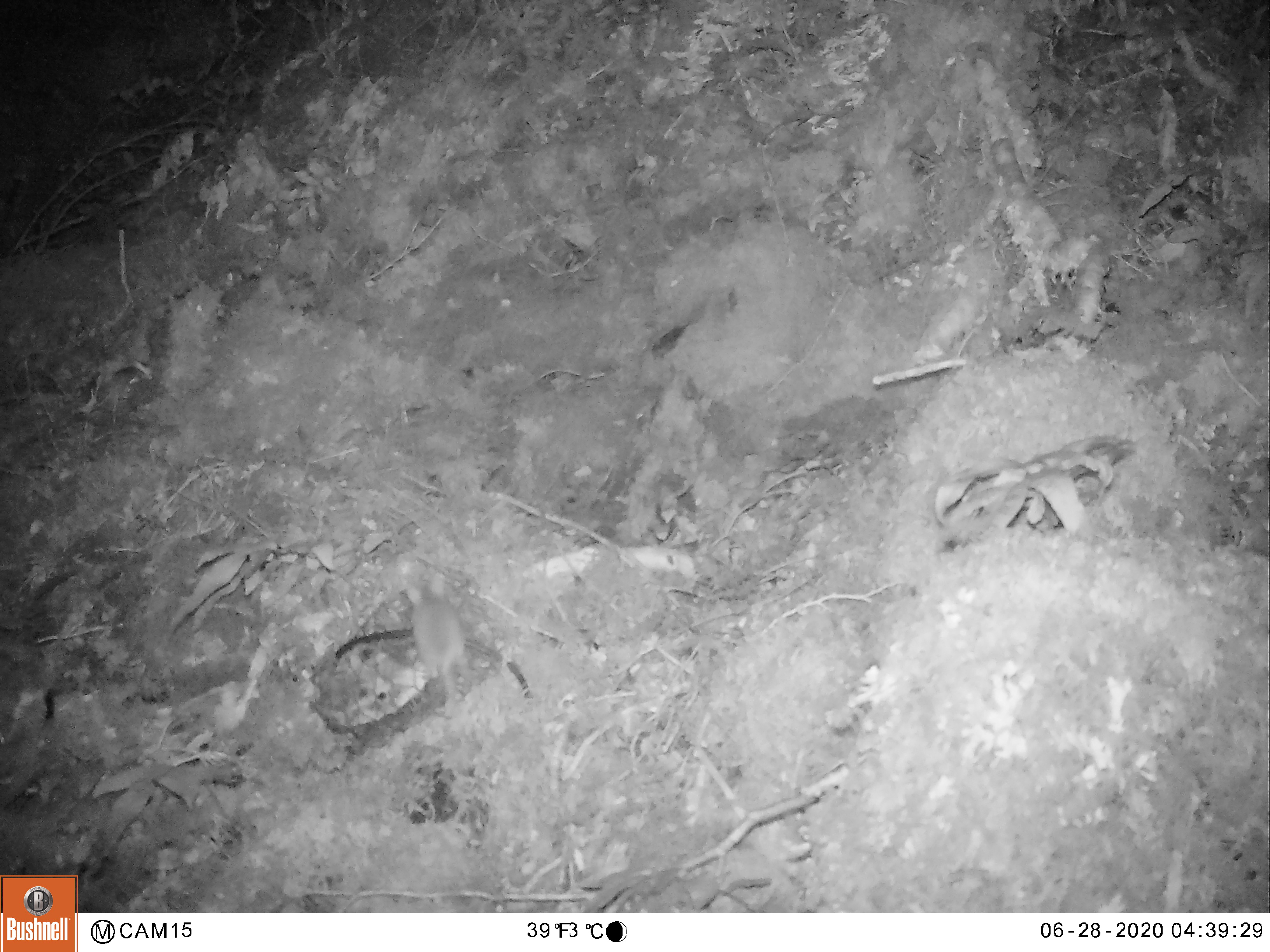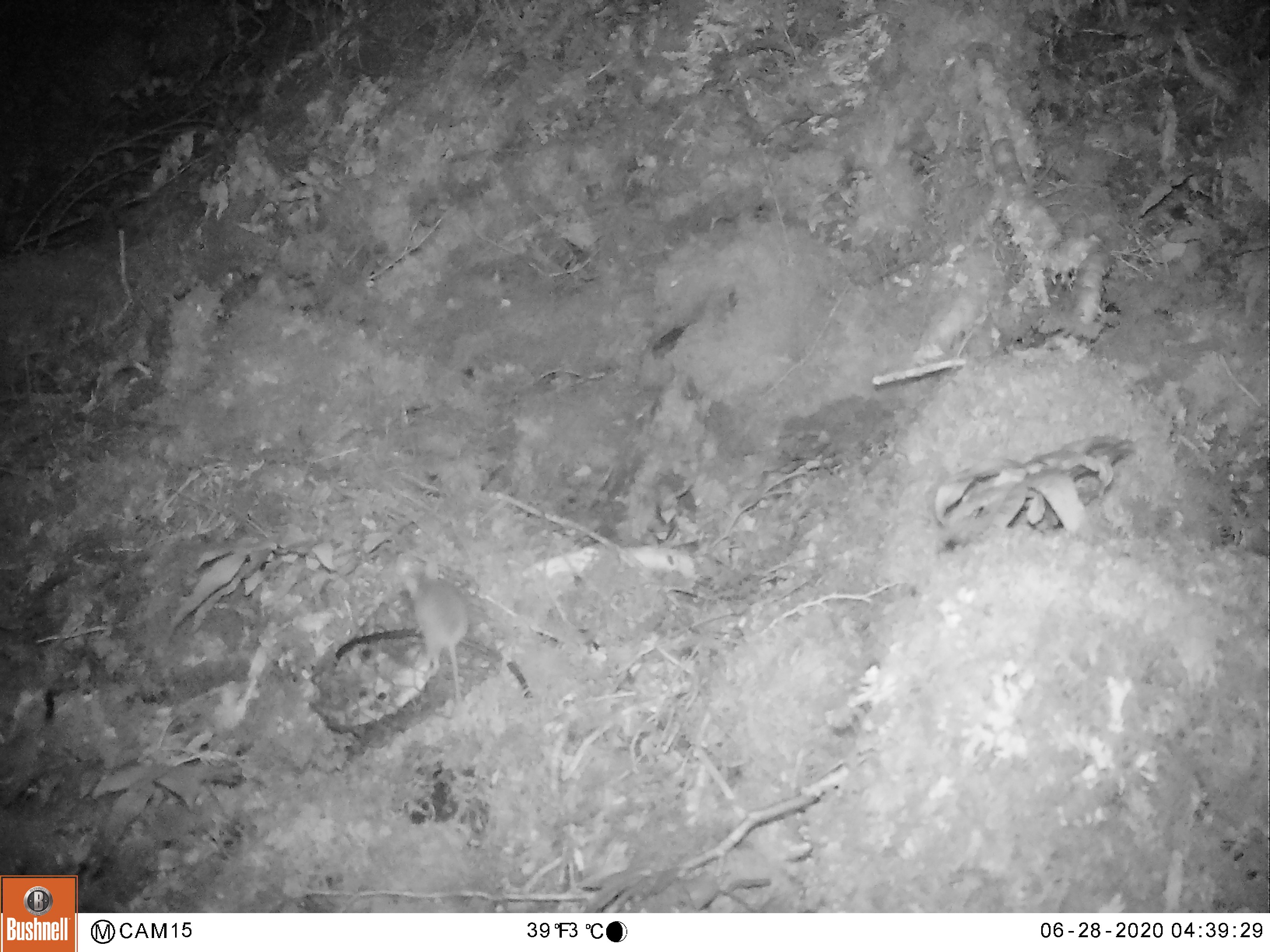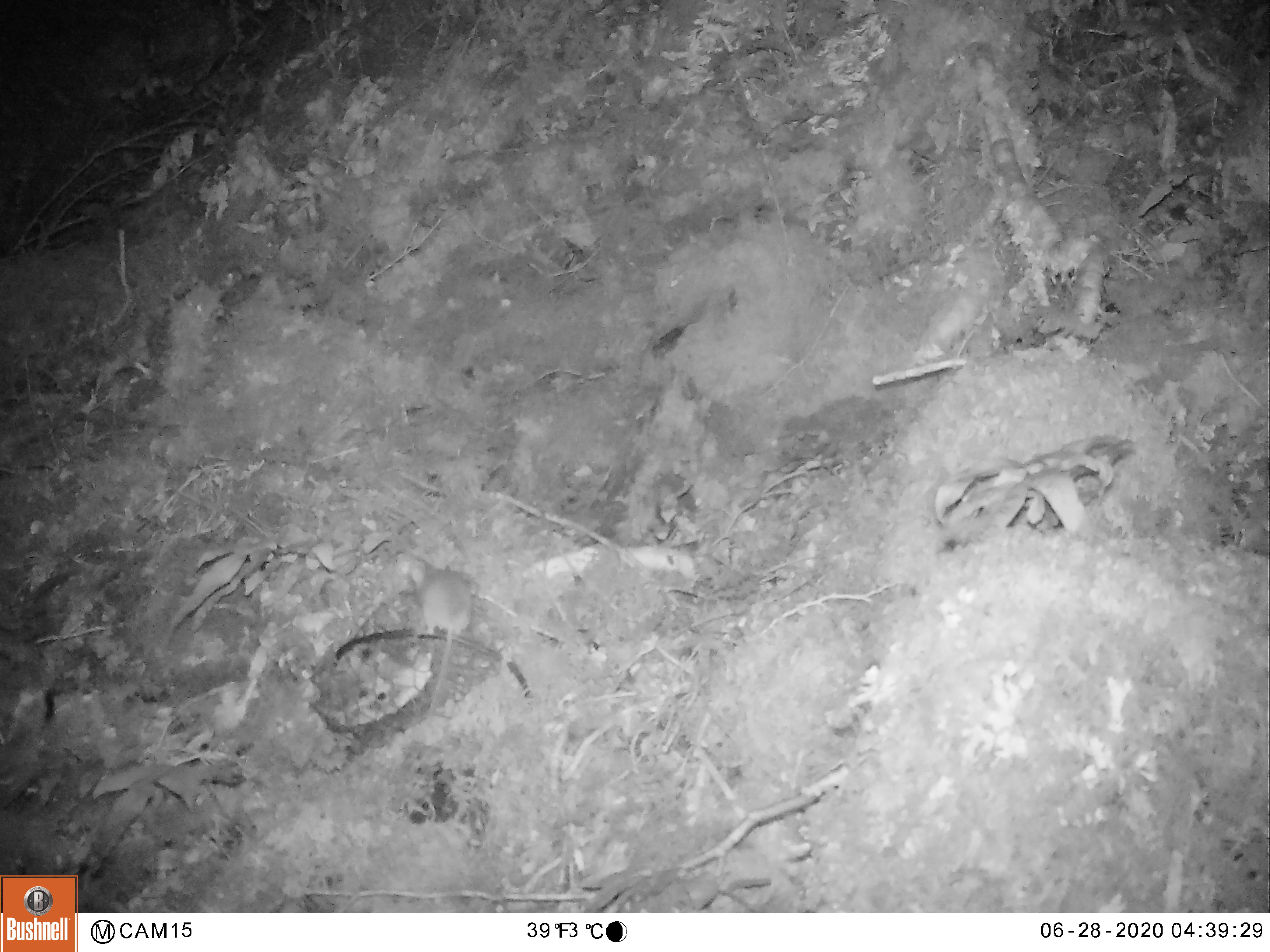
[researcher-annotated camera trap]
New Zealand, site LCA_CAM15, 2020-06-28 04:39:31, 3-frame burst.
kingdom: Animalia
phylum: Chordata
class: Mammalia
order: Rodentia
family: Muridae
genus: Mus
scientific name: Mus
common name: mouse